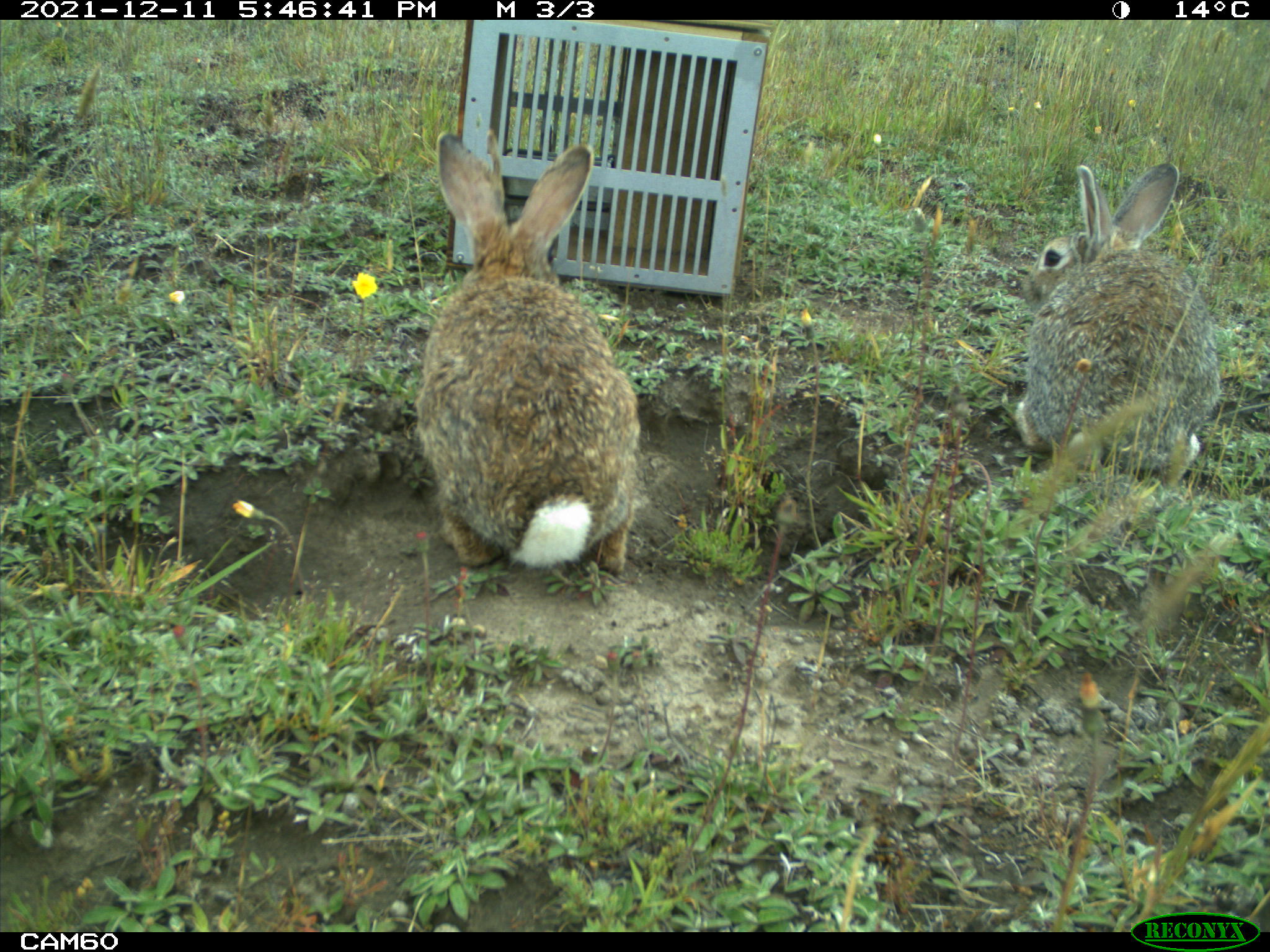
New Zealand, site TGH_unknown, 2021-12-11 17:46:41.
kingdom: Animalia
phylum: Chordata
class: Mammalia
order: Lagomorpha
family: Leporidae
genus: Oryctolagus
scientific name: Oryctolagus cuniculus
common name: european rabbit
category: rabbit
Rabbit (european rabbit) (Oryctolagus cuniculus).